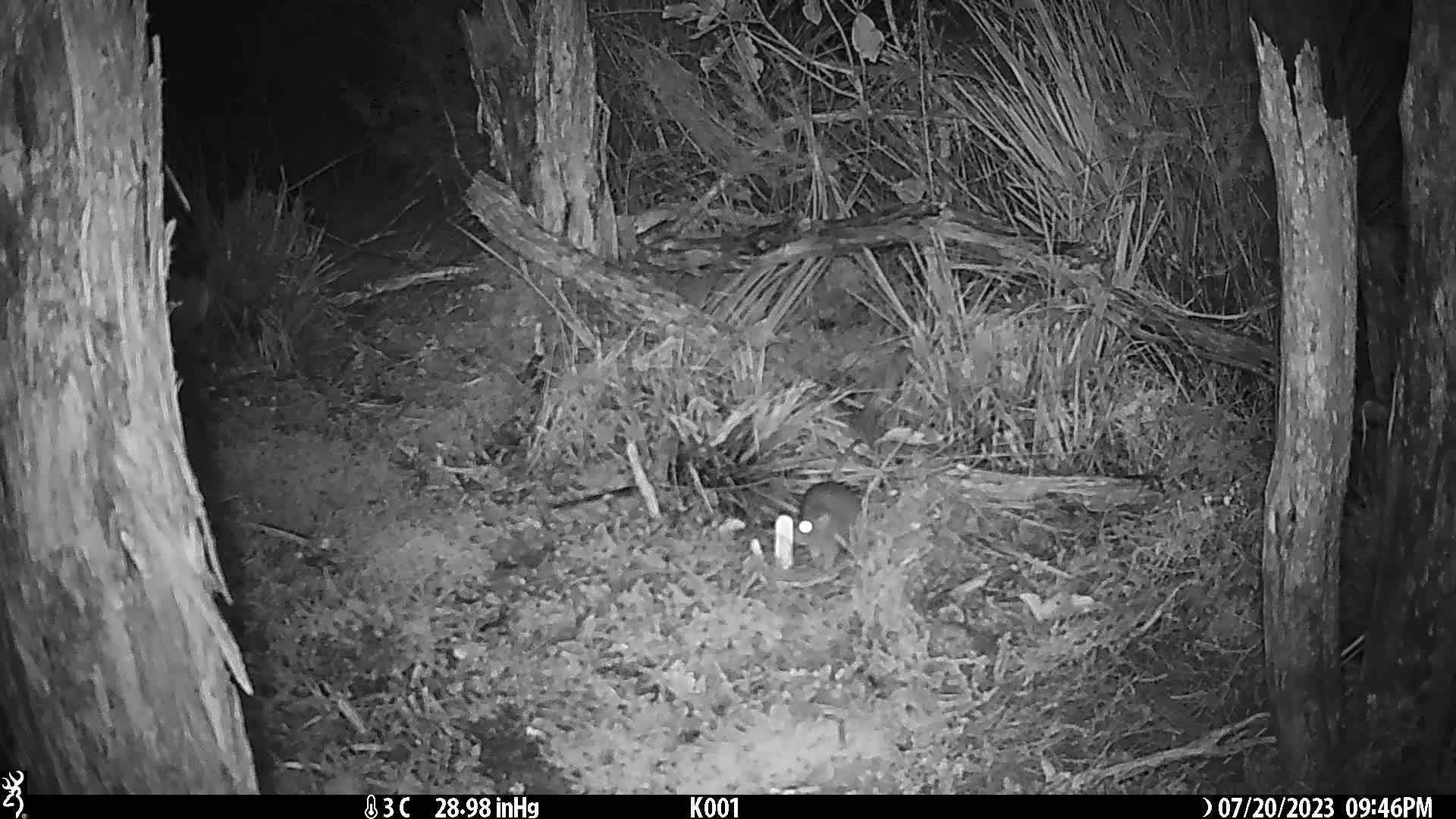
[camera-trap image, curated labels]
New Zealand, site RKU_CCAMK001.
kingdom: Animalia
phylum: Chordata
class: Mammalia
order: Rodentia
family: Muridae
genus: Rattus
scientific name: Rattus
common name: rat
Rat (Rattus).